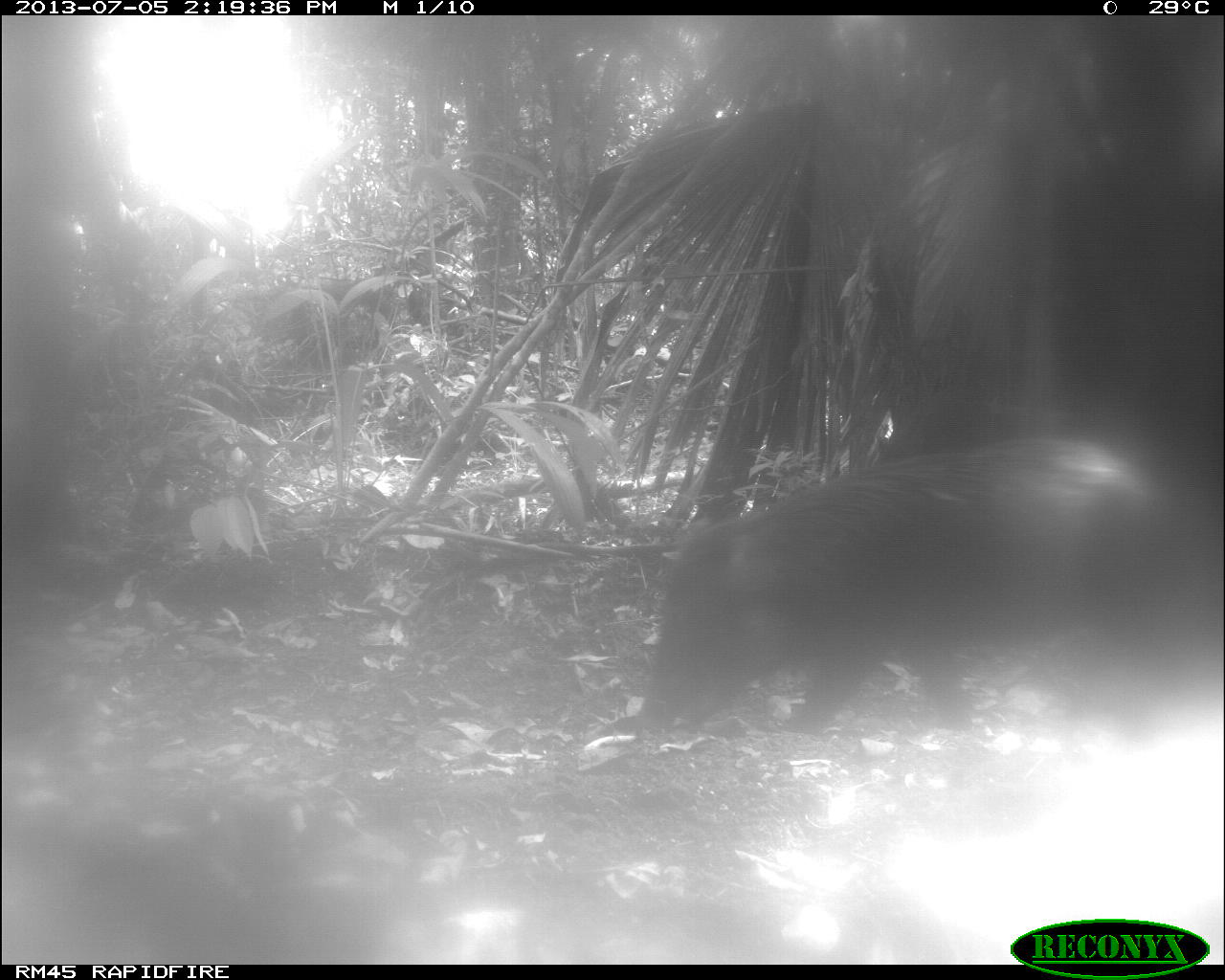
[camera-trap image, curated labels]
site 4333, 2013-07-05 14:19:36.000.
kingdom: Animalia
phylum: Chordata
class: Mammalia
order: Artiodactyla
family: Tayassuidae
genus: Tayassu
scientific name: Tayassu pecari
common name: white-lipped peccary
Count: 2.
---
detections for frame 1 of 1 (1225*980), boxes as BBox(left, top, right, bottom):
tayassu pecari: BBox(632, 435, 1199, 739)